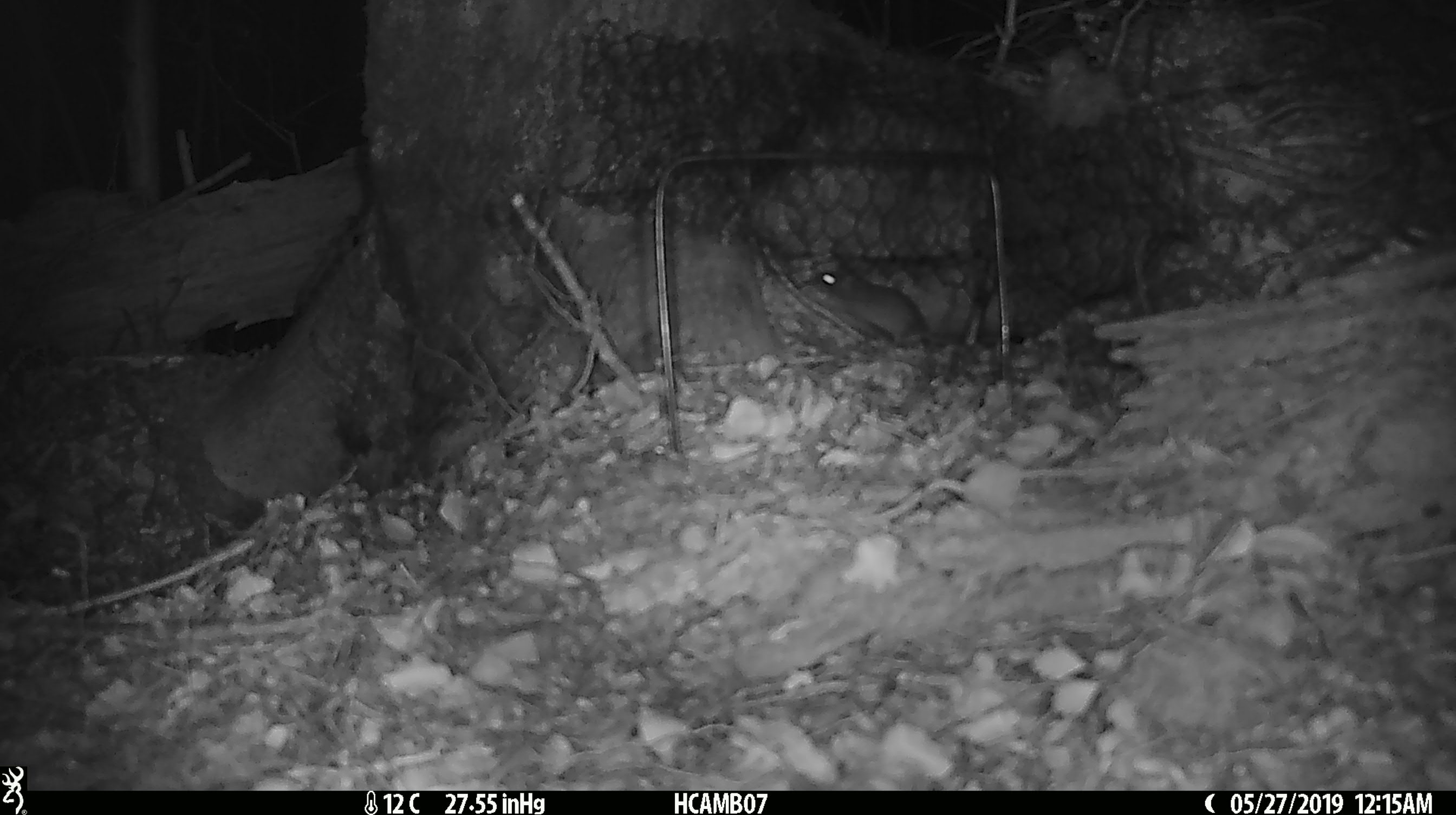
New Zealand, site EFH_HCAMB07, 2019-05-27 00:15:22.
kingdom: Animalia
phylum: Chordata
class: Mammalia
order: Rodentia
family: Muridae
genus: Mus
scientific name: Mus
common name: mouse